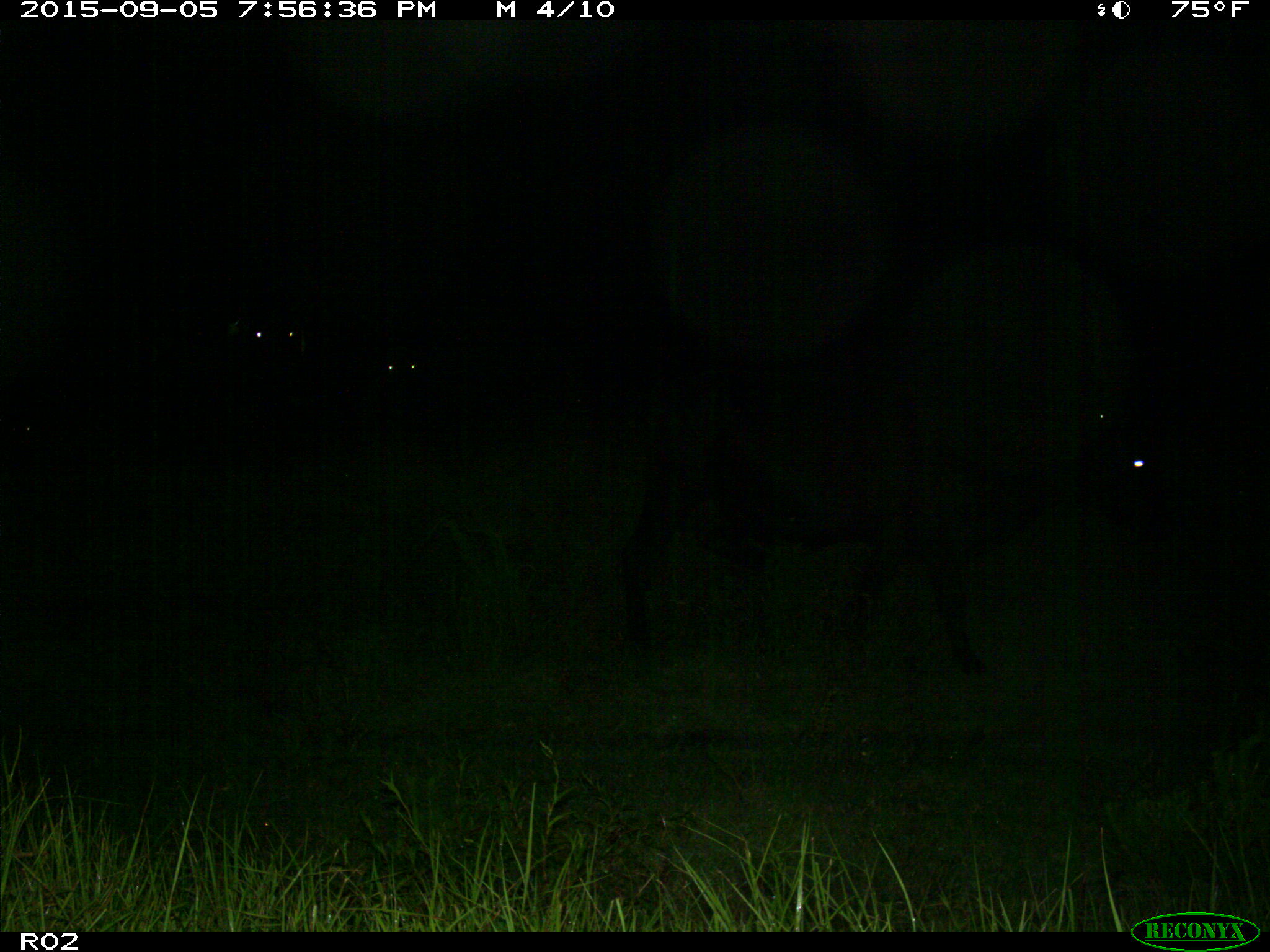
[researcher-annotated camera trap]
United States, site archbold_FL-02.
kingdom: Animalia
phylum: Chordata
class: Mammalia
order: Artiodactyla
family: Bovidae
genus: Bos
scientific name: Bos taurus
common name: domestic cow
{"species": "Bos taurus (domestic cow)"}